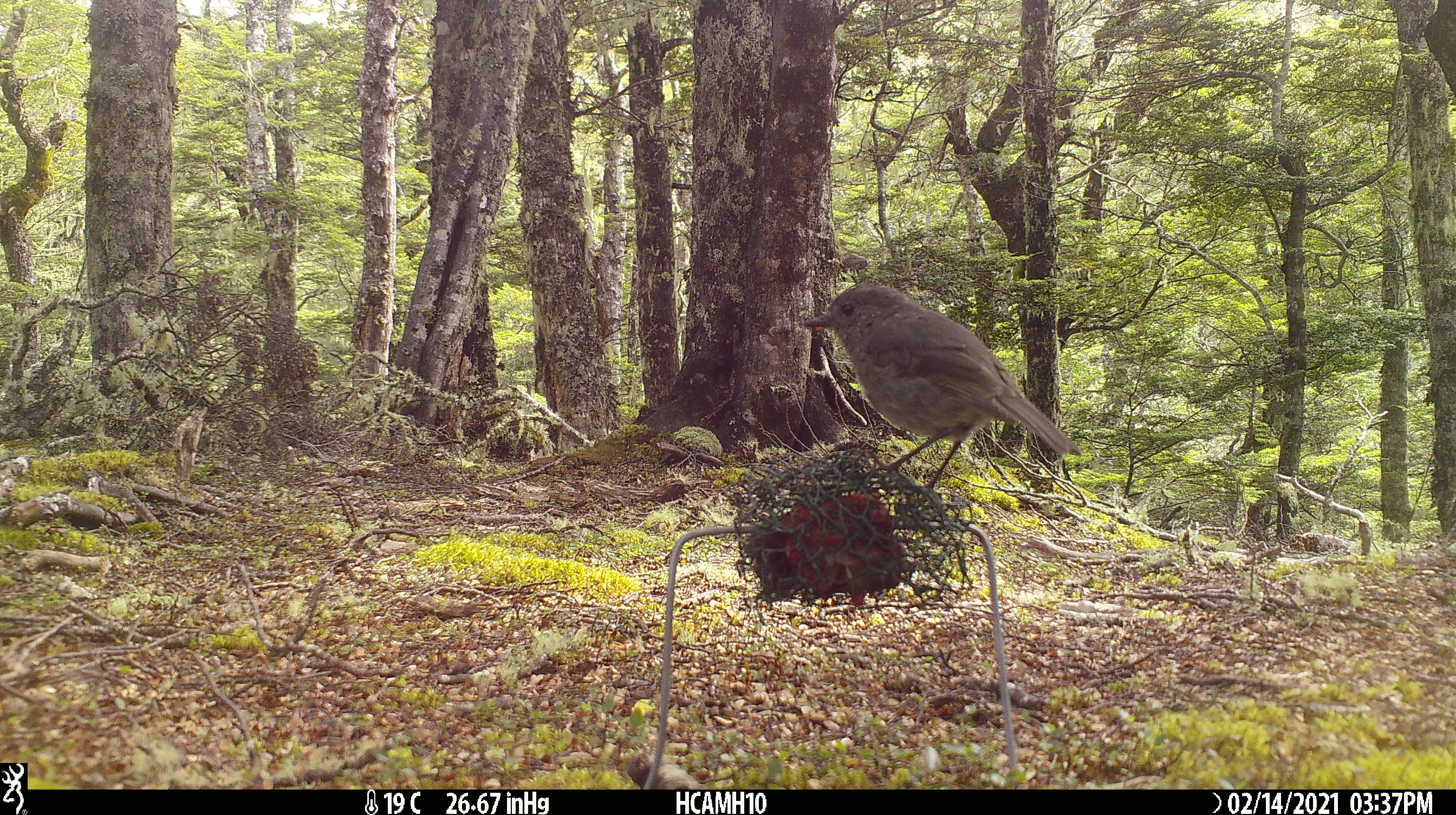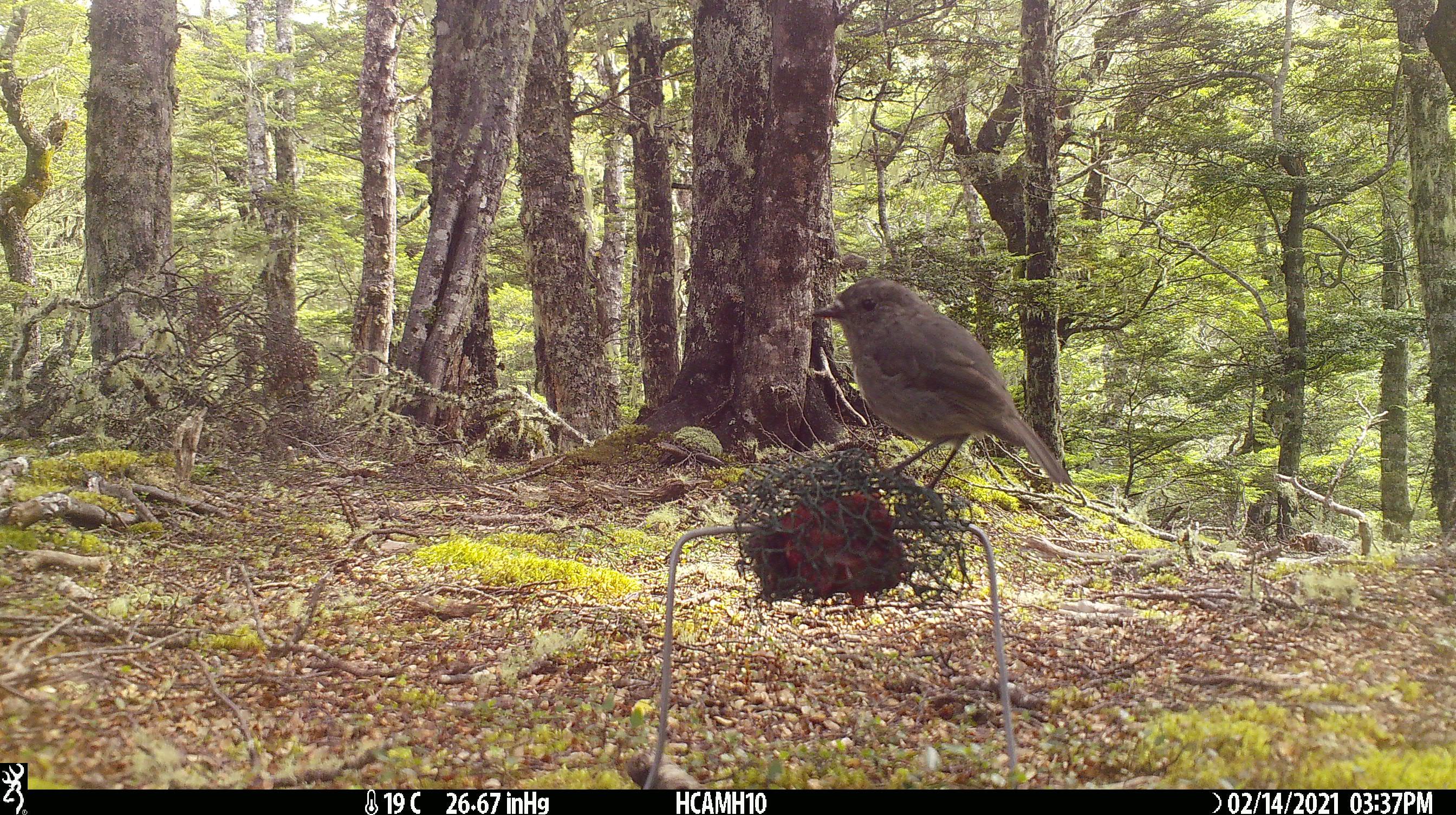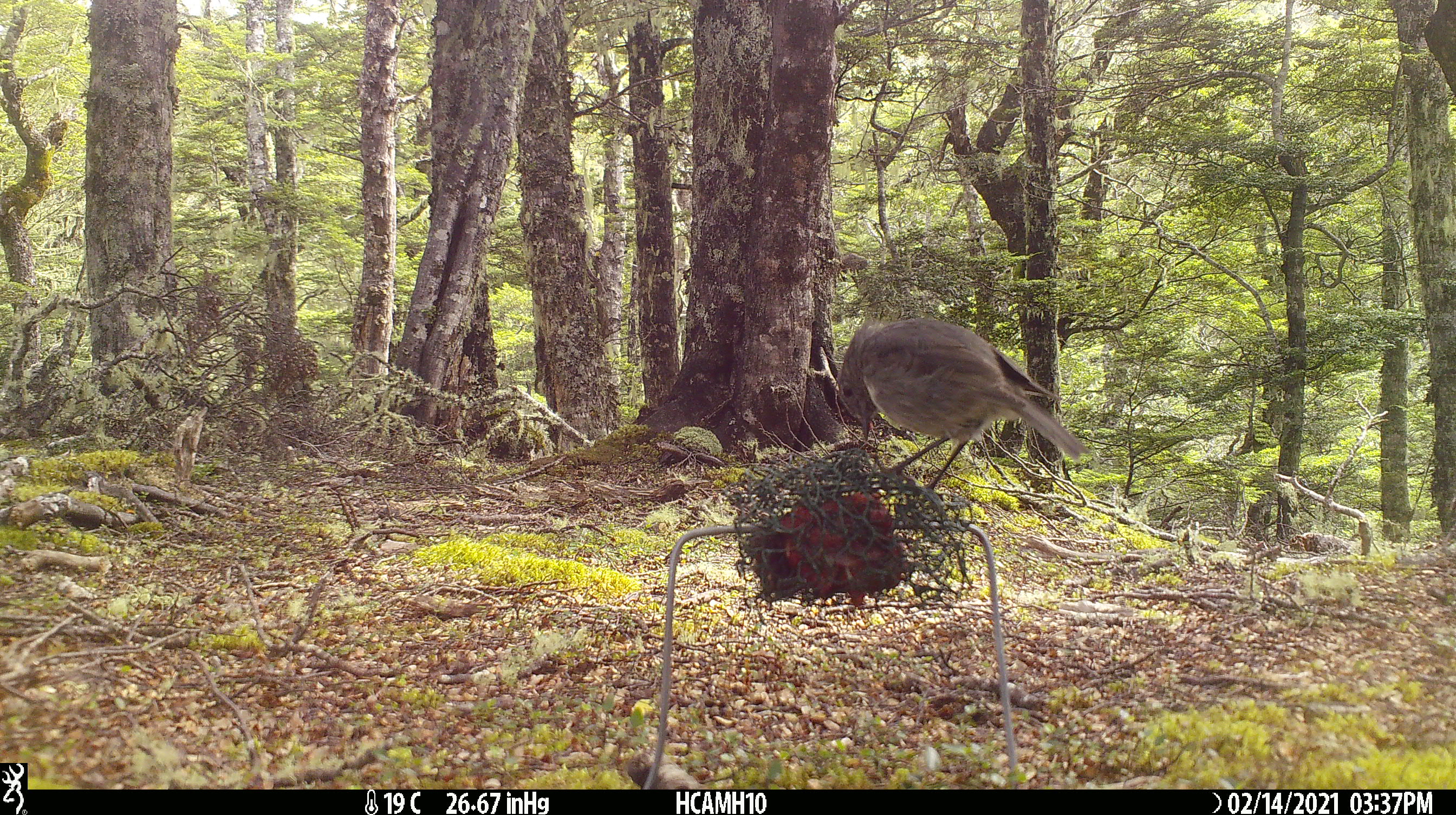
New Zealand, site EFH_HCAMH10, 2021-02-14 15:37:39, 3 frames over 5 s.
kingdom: Animalia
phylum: Chordata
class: Aves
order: Passeriformes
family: Petroicidae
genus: Petroica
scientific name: Petroica australis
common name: new zealand robin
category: robin